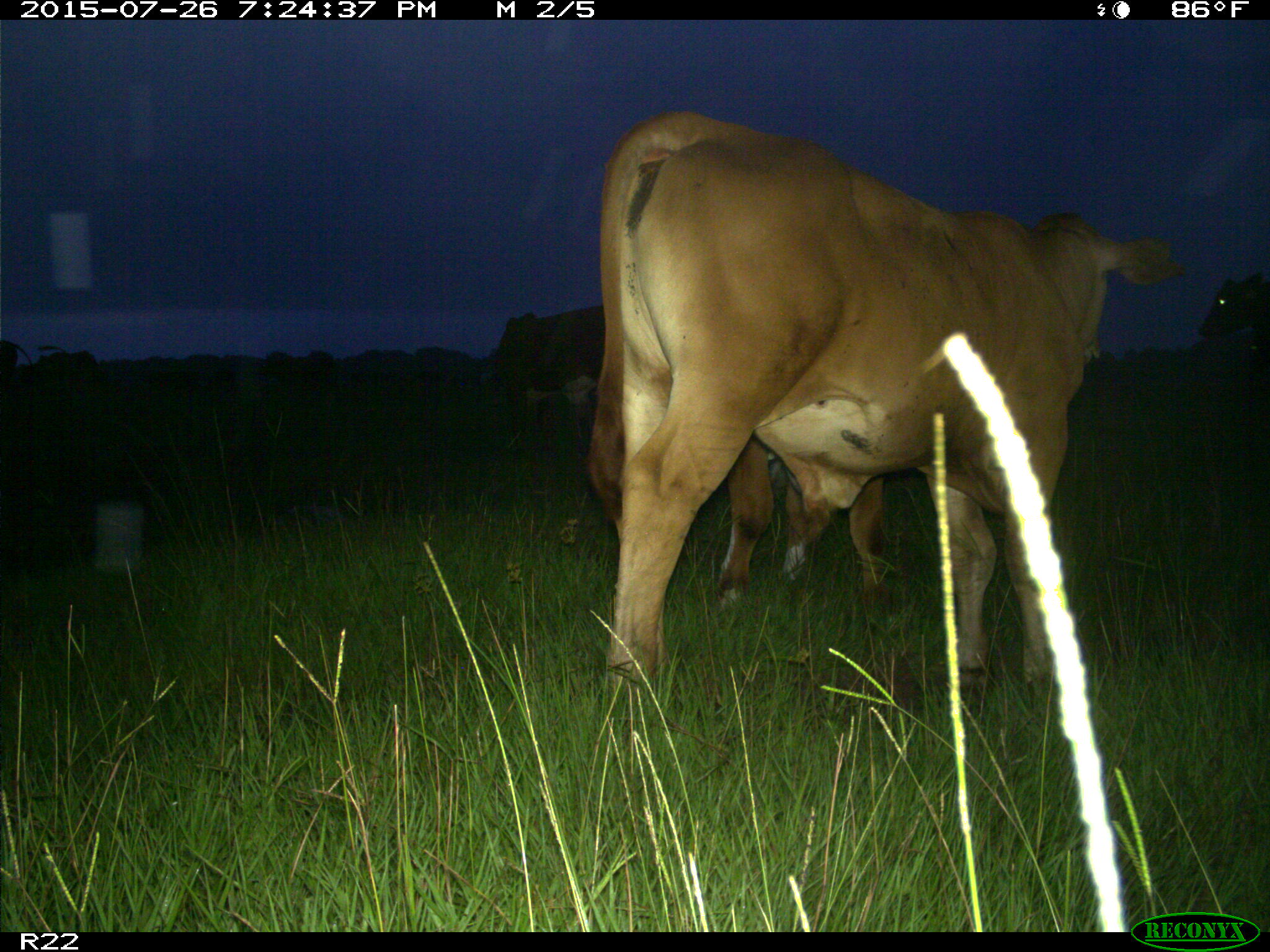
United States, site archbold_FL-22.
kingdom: Animalia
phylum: Chordata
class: Mammalia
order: Artiodactyla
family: Bovidae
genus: Bos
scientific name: Bos taurus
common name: domestic cow